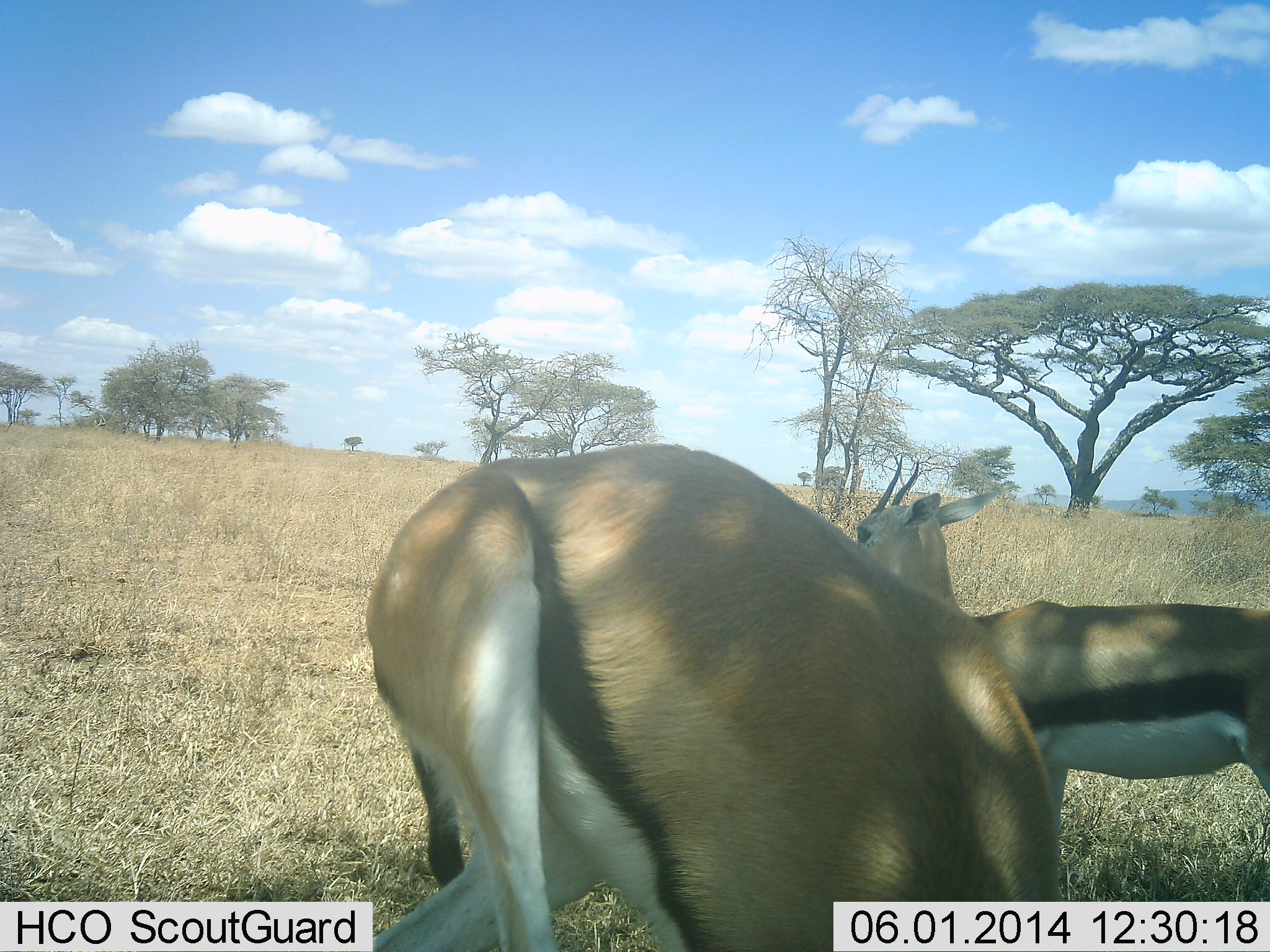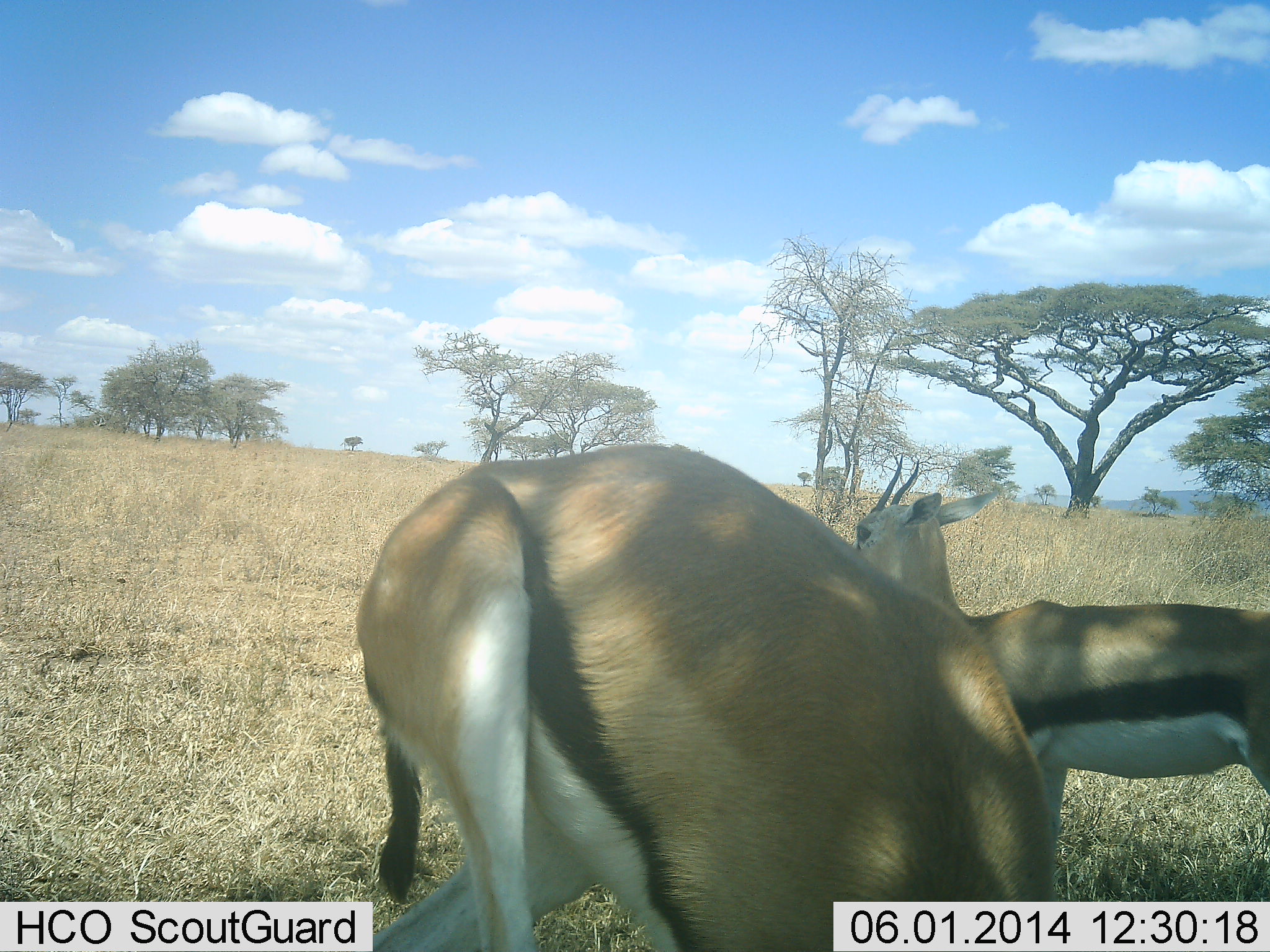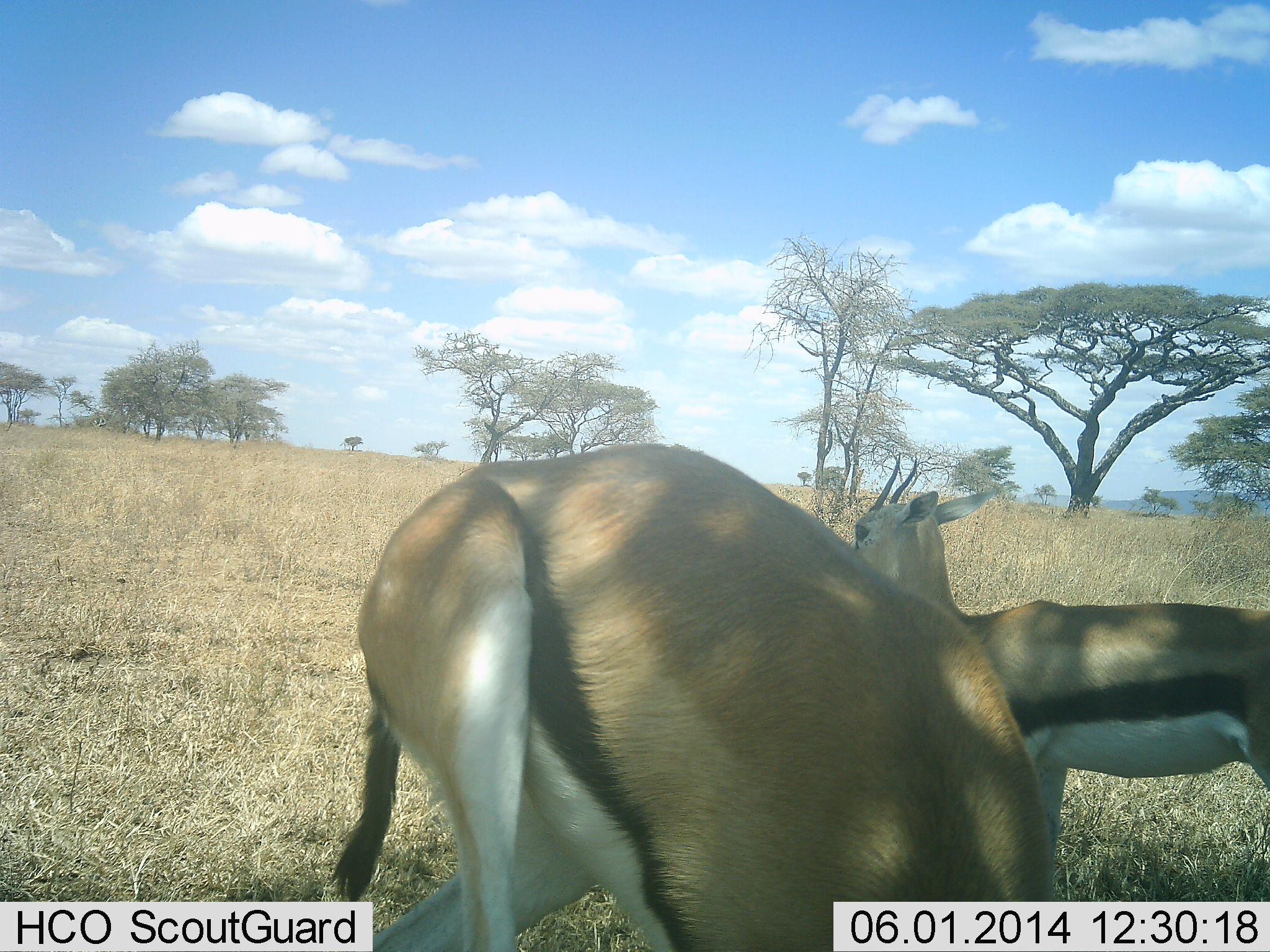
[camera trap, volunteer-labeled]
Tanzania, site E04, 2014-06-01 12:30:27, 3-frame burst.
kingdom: Animalia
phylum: Chordata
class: Mammalia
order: Artiodactyla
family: Bovidae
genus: Eudorcas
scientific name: Eudorcas thomsonii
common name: thomson's gazelle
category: gazellethomsons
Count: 2.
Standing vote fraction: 90%.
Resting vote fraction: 0%.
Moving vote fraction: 0%.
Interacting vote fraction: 0%.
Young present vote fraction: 0%.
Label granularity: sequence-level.